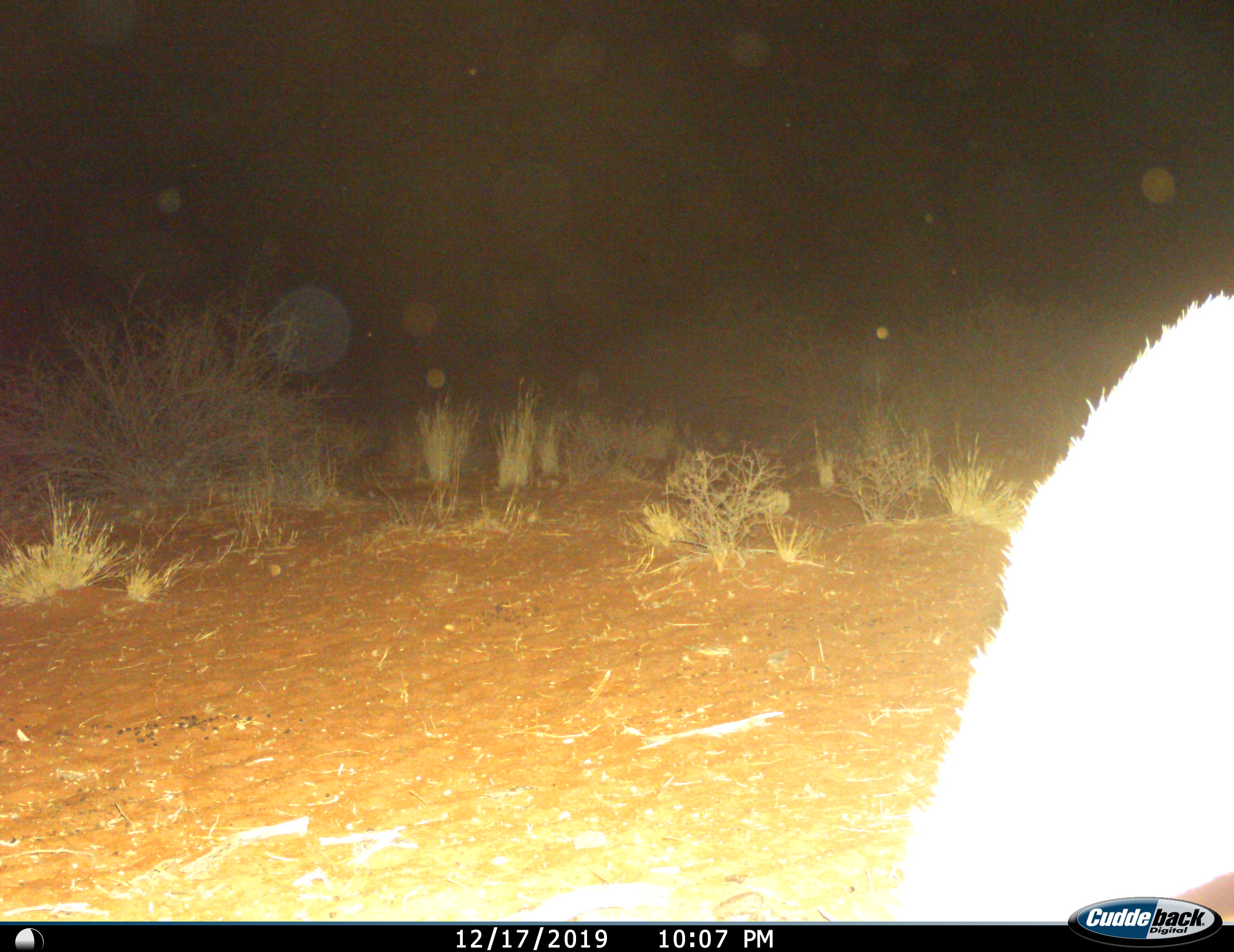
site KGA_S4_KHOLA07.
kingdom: Animalia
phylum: Chordata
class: Mammalia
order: Artiodactyla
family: Bovidae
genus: Antidorcas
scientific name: Antidorcas marsupialis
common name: springbok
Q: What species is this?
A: Springbok (Antidorcas marsupialis).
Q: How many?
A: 1.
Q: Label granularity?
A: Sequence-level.